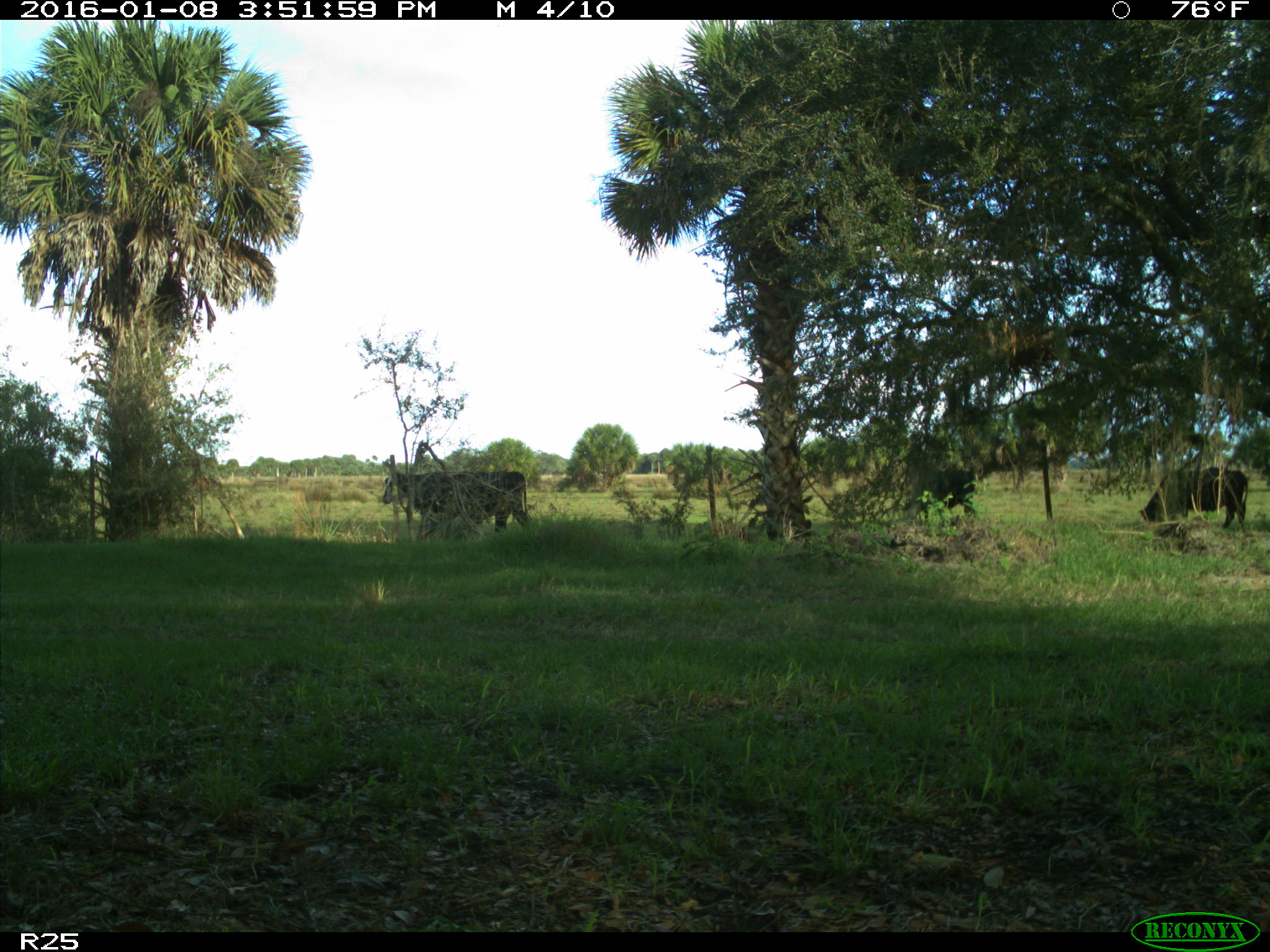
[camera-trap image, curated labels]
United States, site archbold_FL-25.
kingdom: Animalia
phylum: Chordata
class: Mammalia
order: Artiodactyla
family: Bovidae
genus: Bos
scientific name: Bos taurus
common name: domestic cow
Bos taurus (domestic cow).